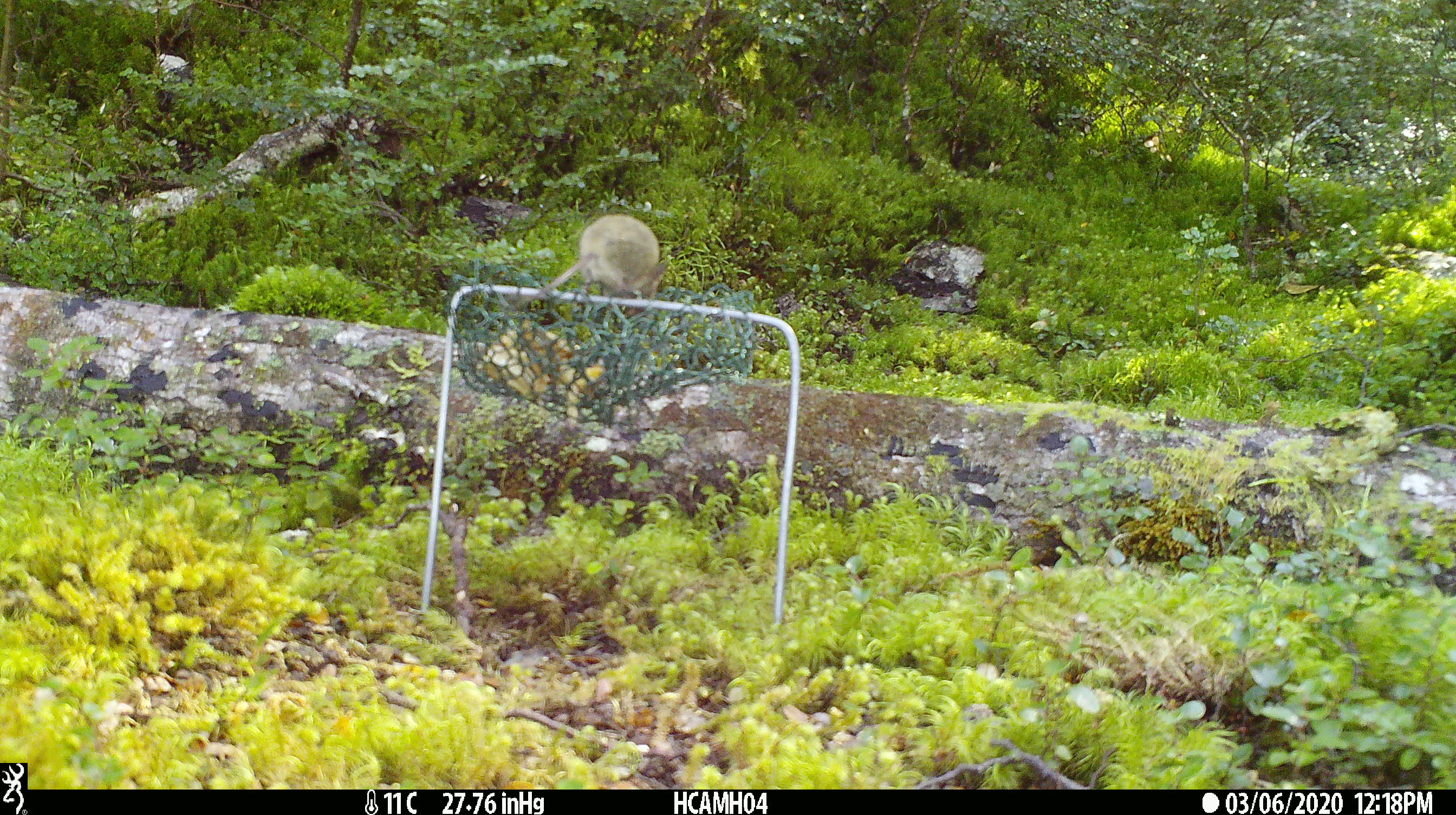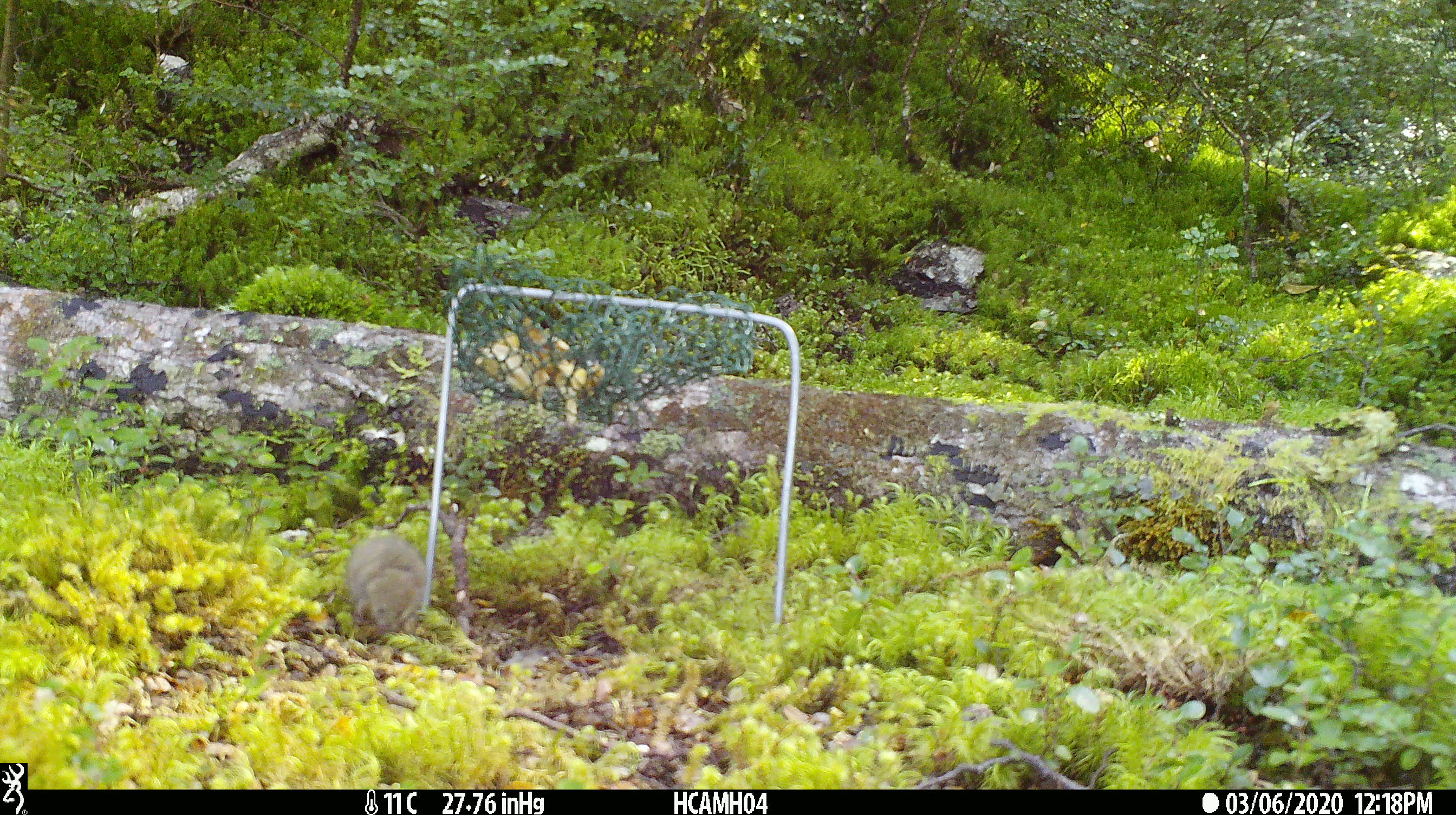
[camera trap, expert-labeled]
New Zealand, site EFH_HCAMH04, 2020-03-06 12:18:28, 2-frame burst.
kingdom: Animalia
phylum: Chordata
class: Mammalia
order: Rodentia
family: Muridae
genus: Mus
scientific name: Mus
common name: mouse